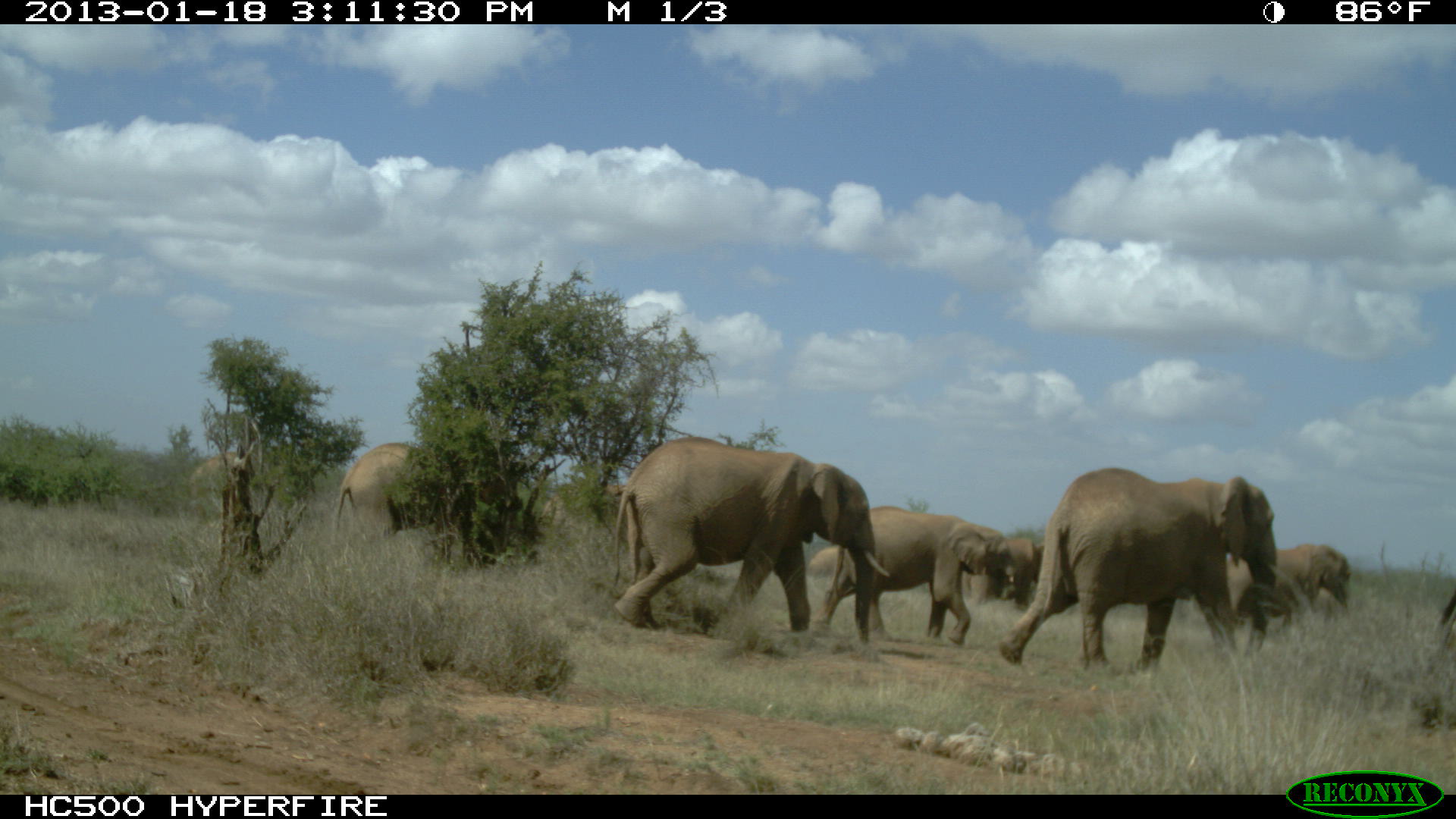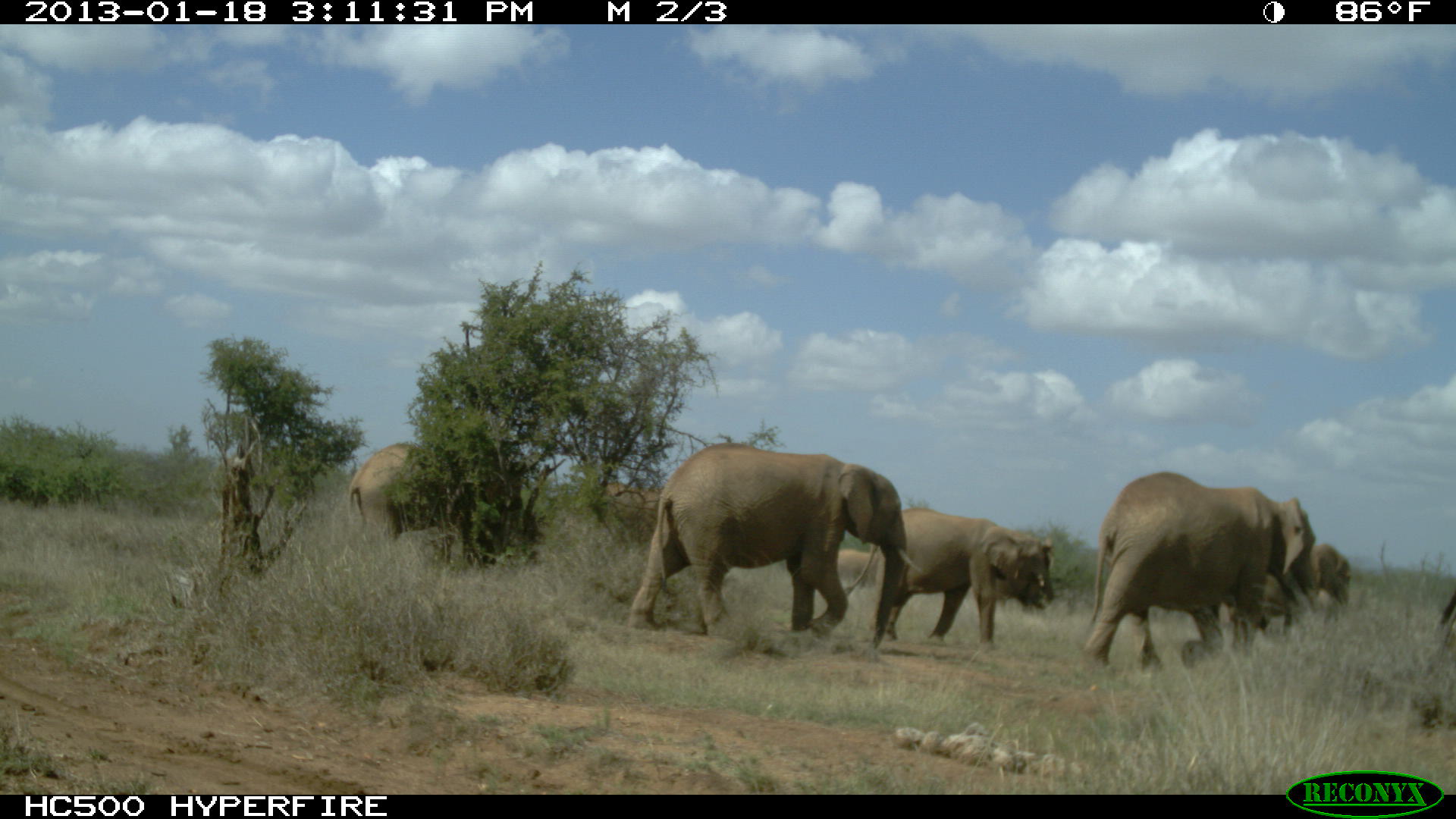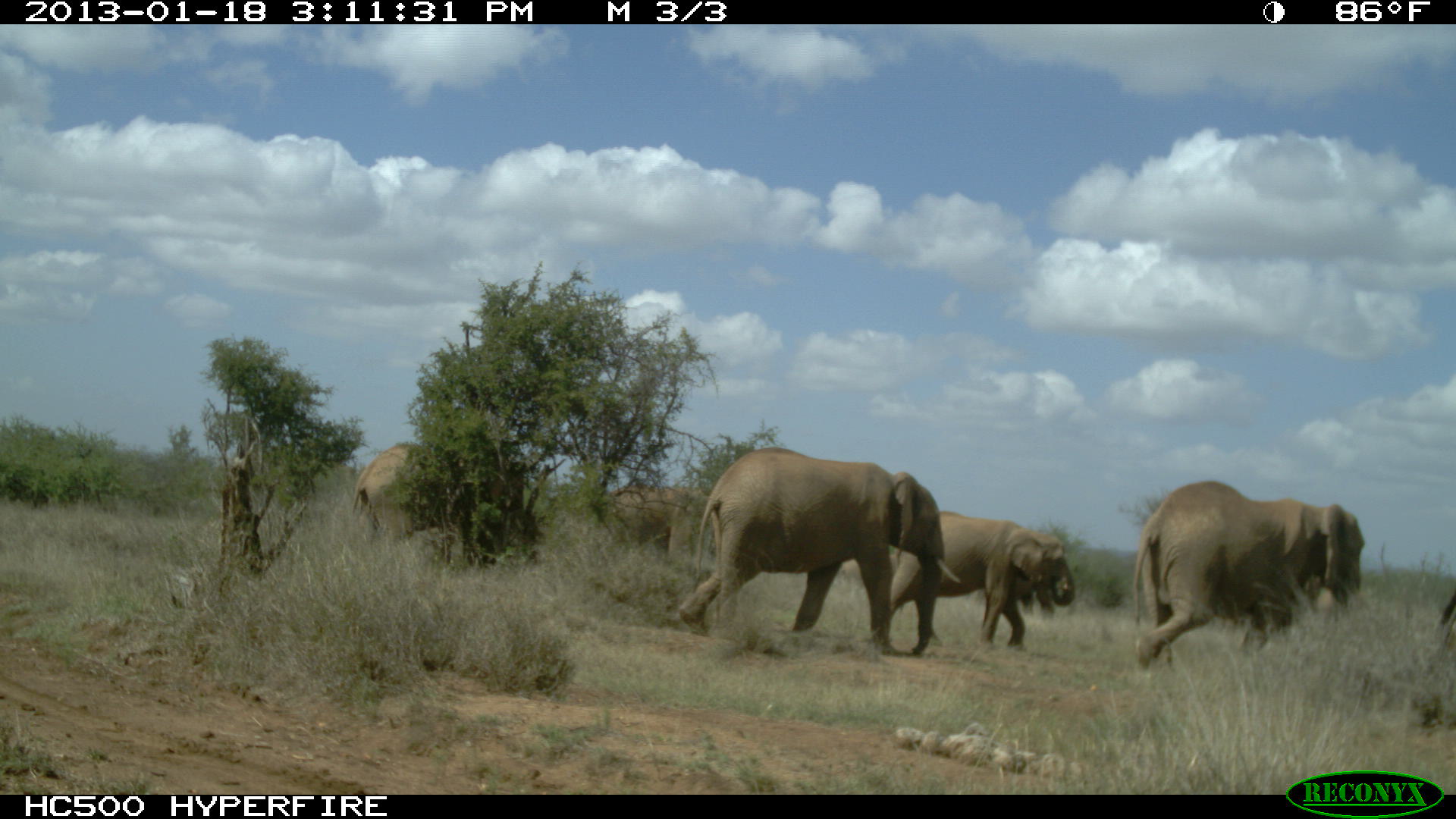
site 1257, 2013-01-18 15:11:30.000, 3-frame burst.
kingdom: Animalia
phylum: Chordata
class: Mammalia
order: Proboscidea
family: Elephantidae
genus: Loxodonta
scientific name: Loxodonta africana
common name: african bush elephant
Loxodonta africana (african bush elephant), count 10.